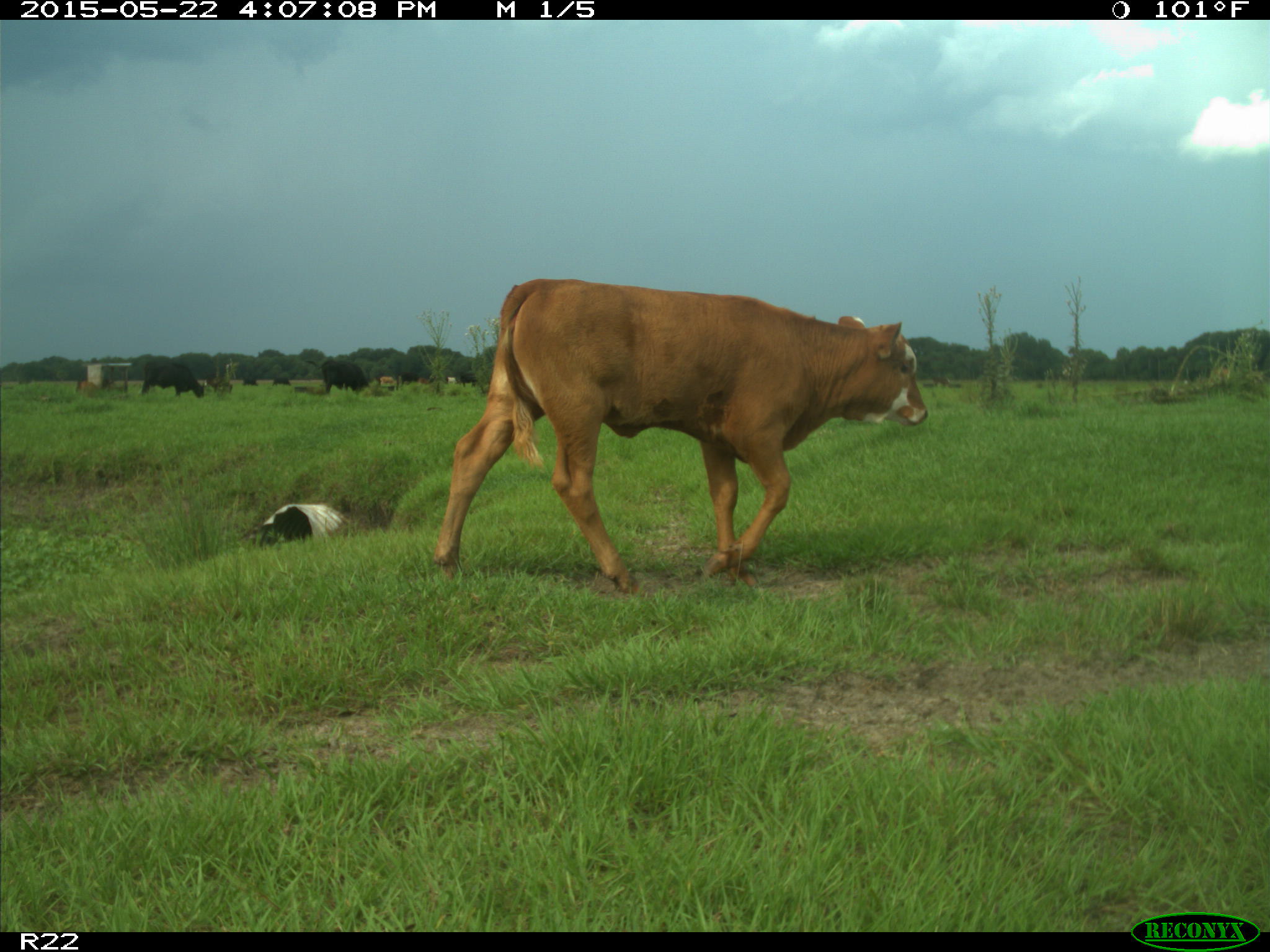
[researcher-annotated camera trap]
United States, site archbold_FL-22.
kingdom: Animalia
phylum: Chordata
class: Mammalia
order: Artiodactyla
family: Bovidae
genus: Bos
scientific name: Bos taurus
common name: domestic cow